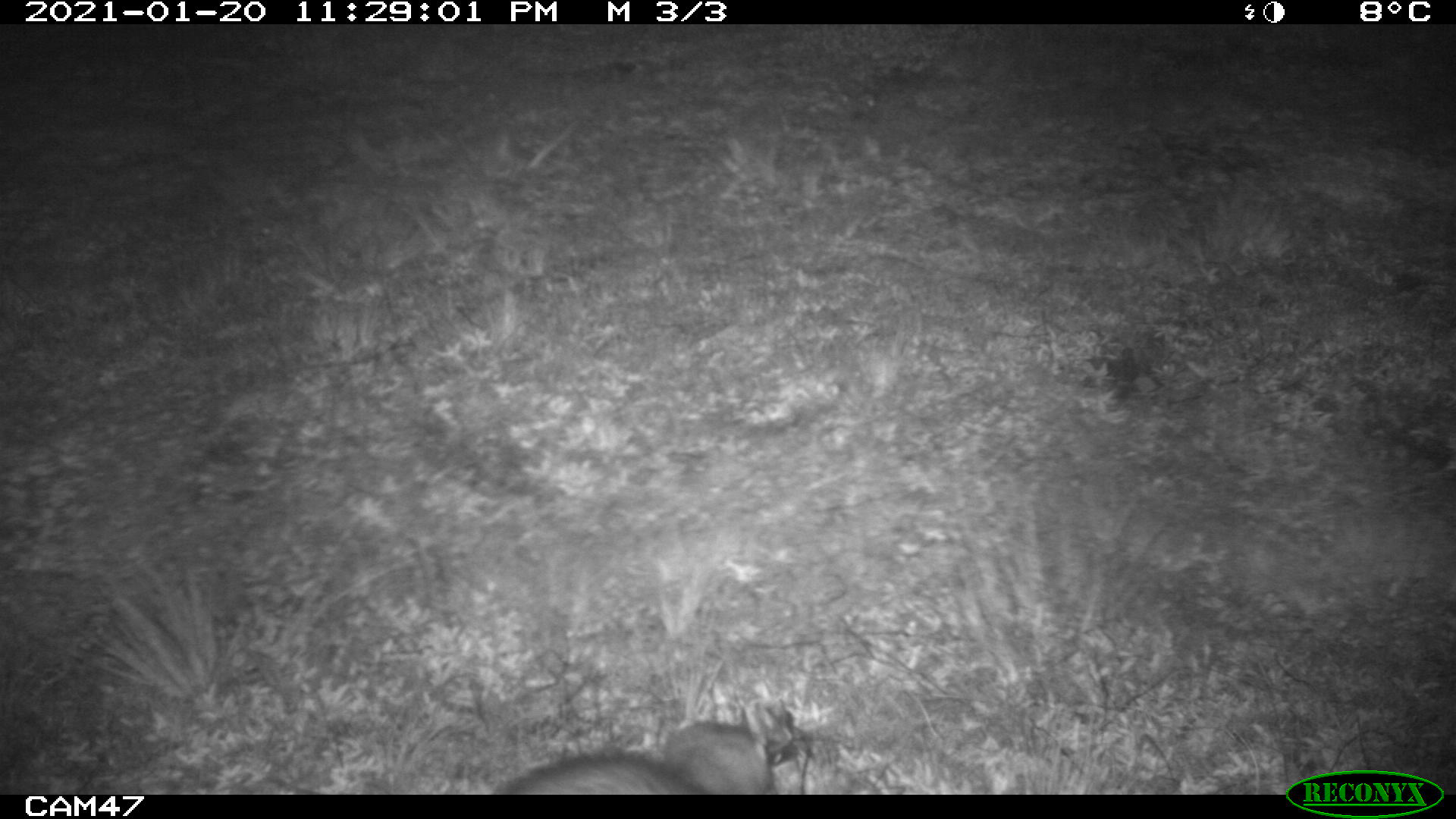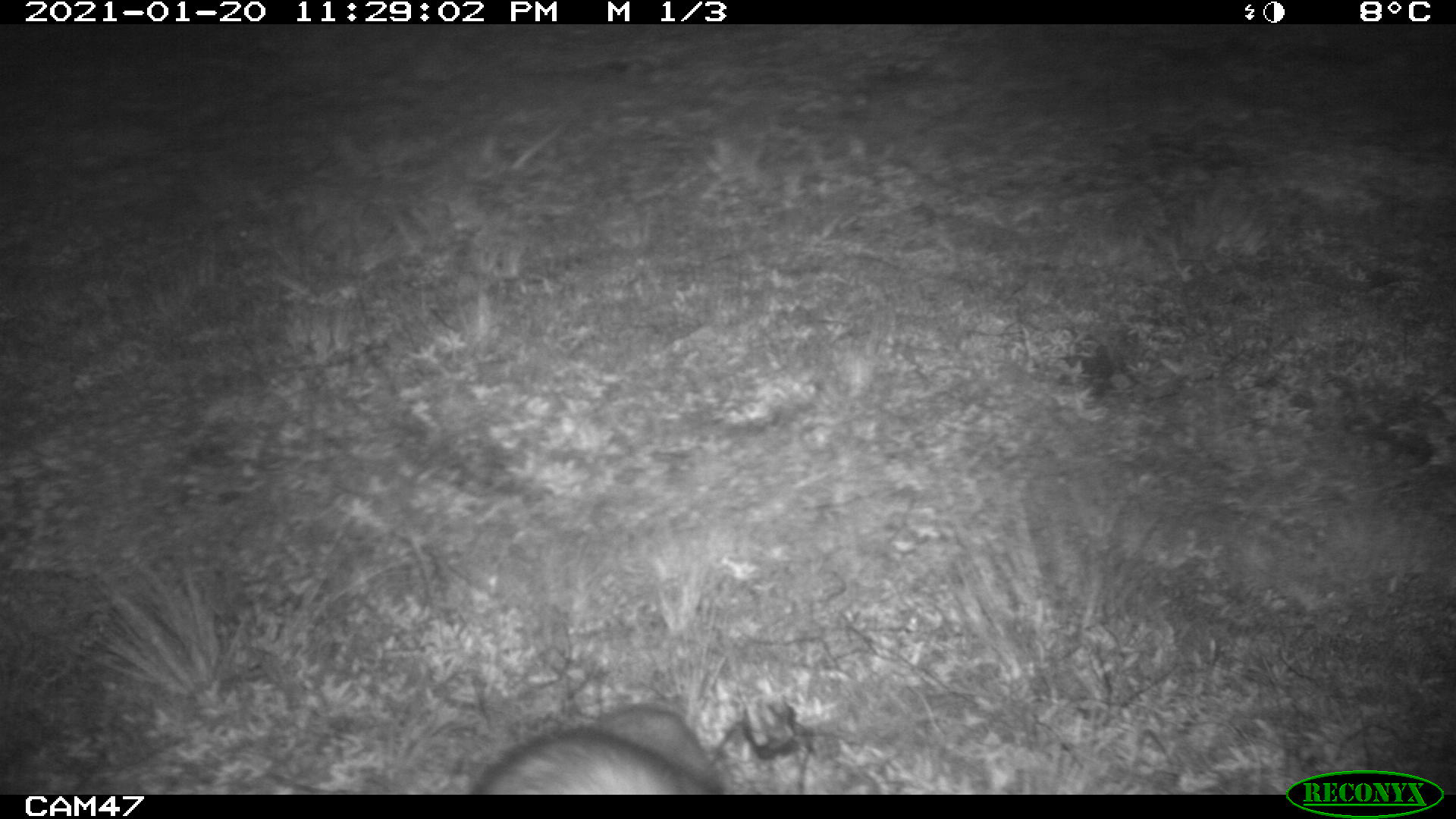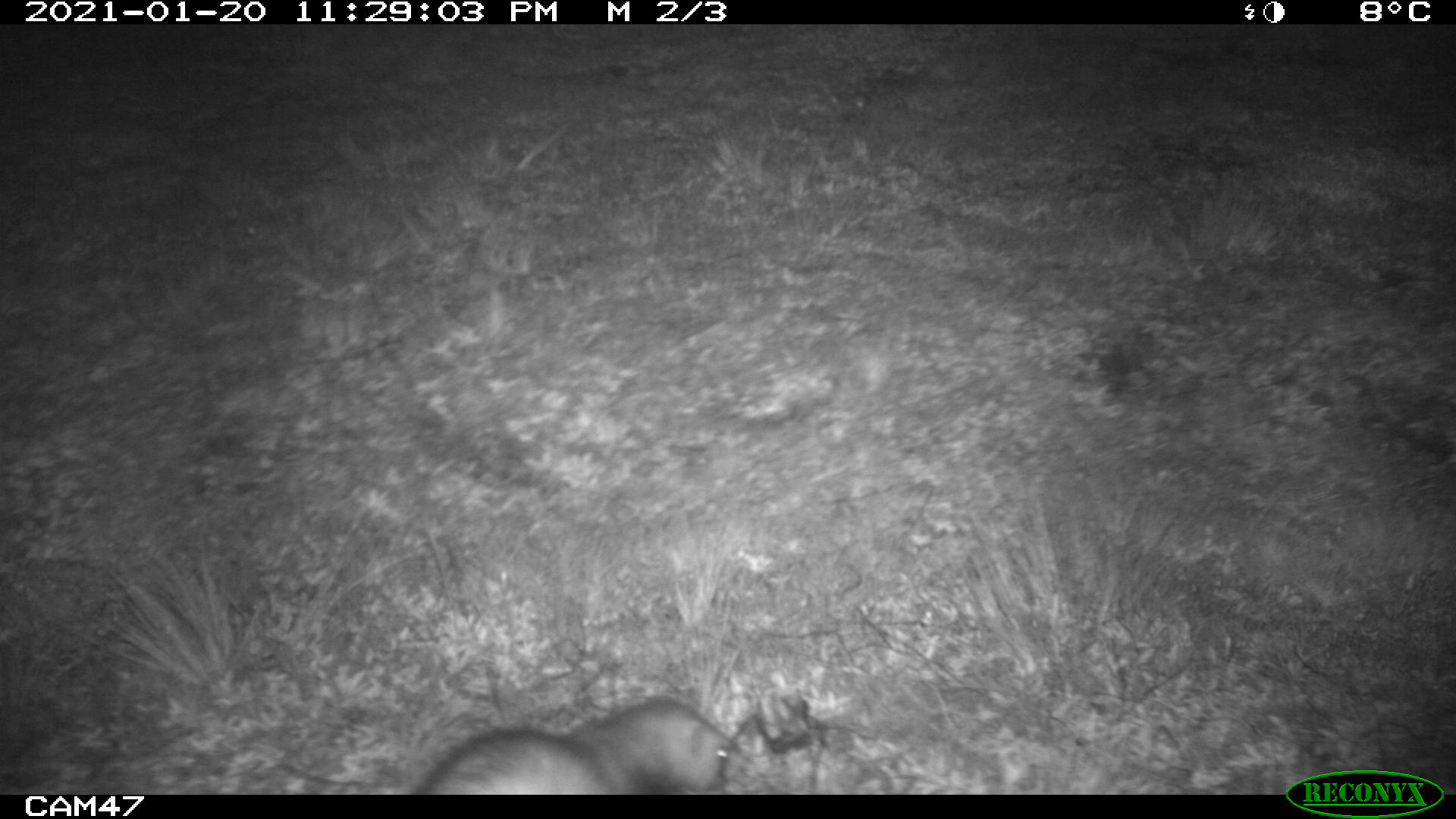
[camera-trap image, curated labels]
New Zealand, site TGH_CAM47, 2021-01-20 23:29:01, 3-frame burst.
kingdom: Animalia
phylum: Chordata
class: Mammalia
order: Carnivora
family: Mustelidae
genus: Mustela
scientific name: Mustela furo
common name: ferret